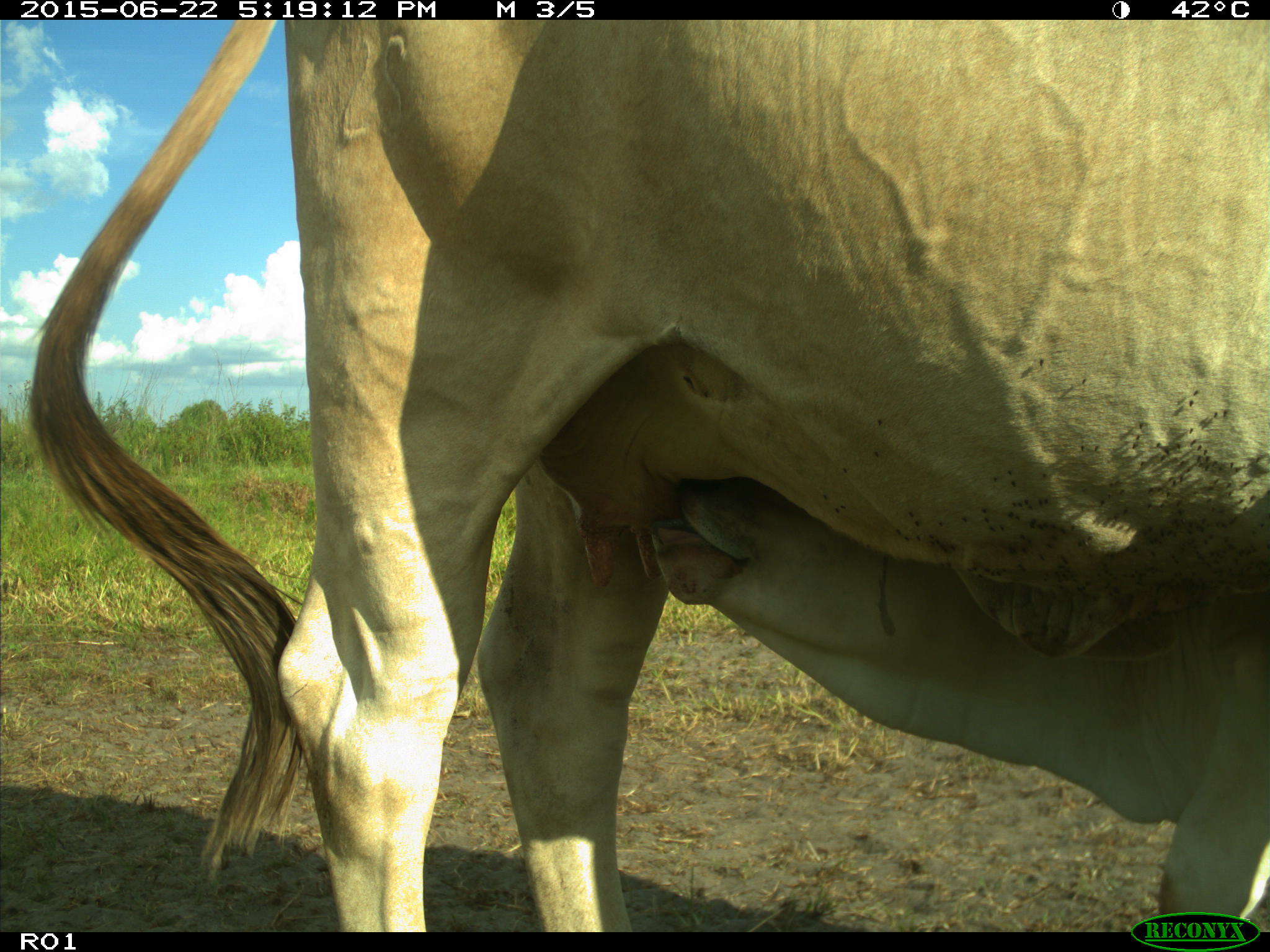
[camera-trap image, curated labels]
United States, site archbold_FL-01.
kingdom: Animalia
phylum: Chordata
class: Mammalia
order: Artiodactyla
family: Bovidae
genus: Bos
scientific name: Bos taurus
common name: domestic cow